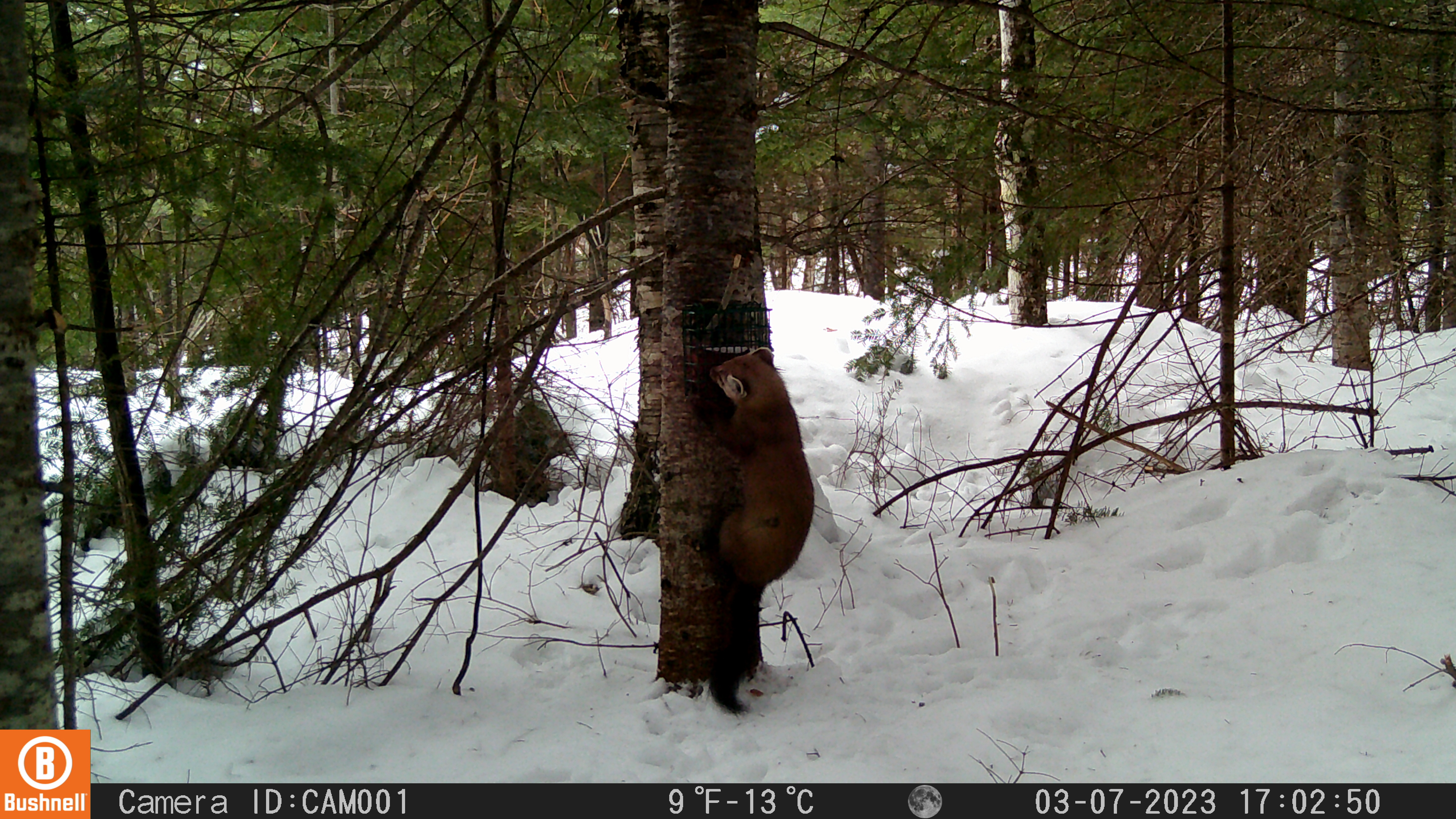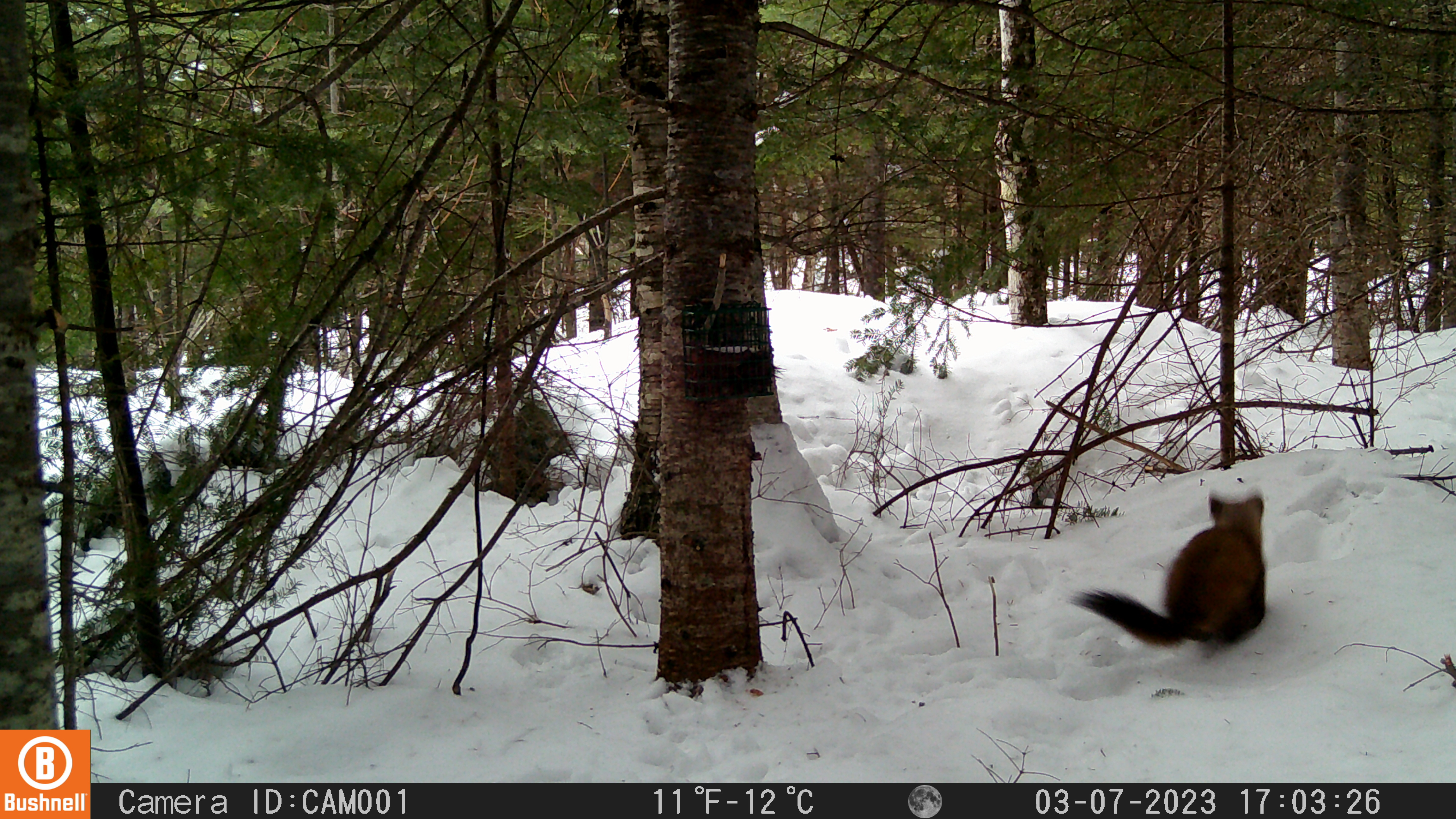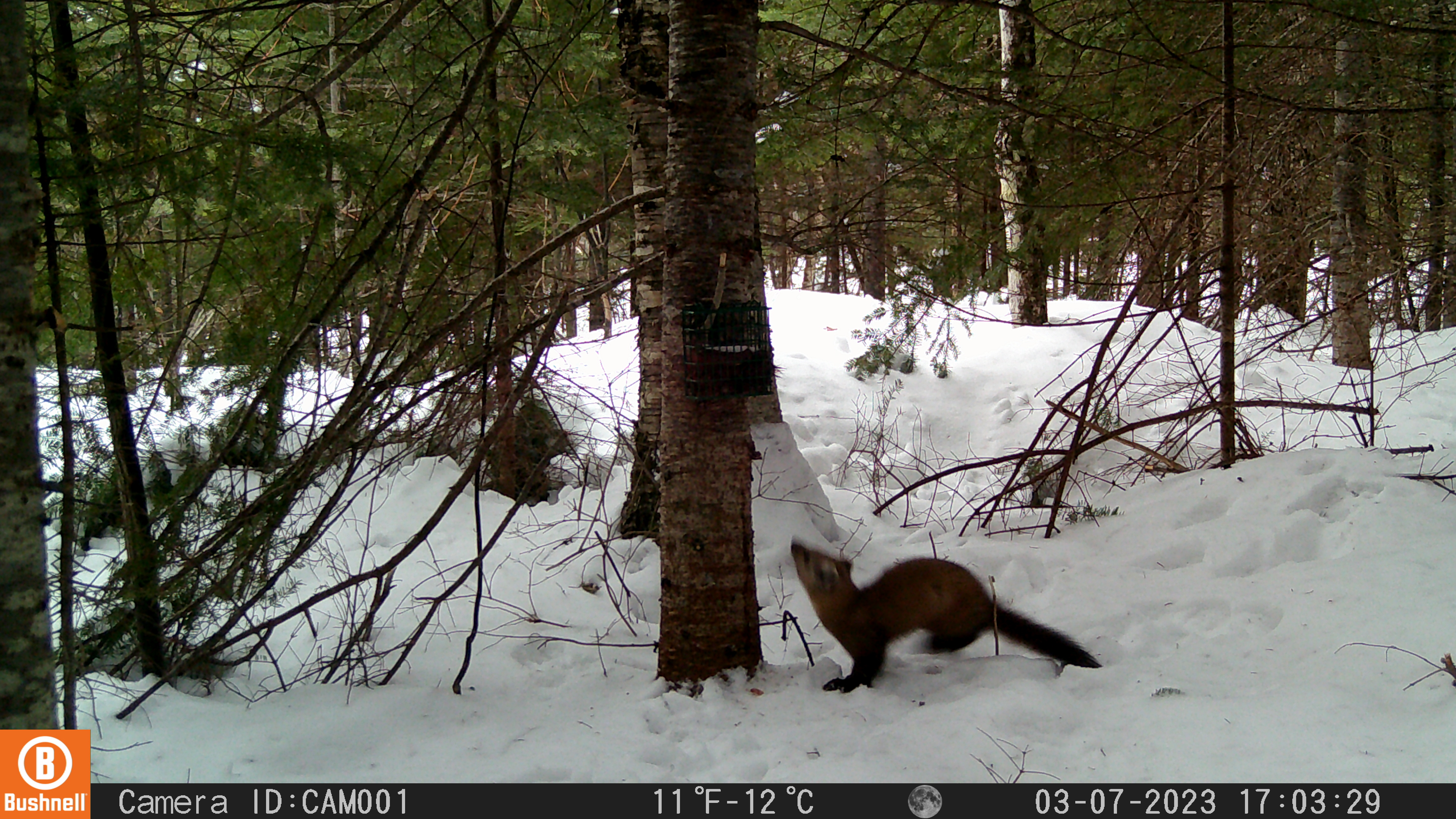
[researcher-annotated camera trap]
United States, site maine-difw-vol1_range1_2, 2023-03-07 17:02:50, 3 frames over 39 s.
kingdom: Animalia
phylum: Chordata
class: Mammalia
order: Carnivora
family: Mustelidae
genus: Martes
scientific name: Martes americana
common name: american marten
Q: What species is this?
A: American marten (Martes americana).